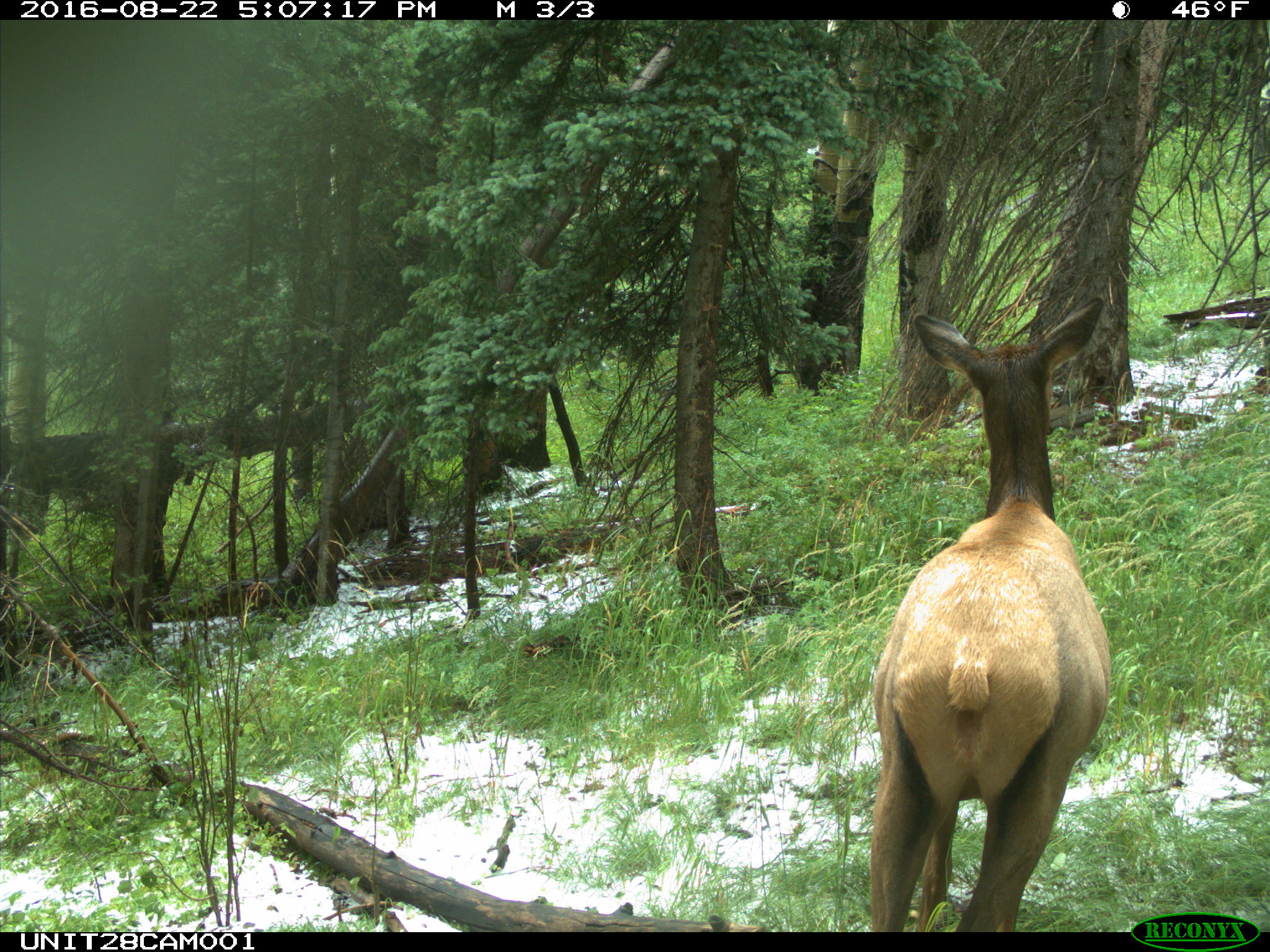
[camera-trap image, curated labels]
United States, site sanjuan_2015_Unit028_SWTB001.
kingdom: Animalia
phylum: Chordata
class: Mammalia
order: Artiodactyla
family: Cervidae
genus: Cervus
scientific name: Cervus elaphus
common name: red deer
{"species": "Cervus elaphus (red deer)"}